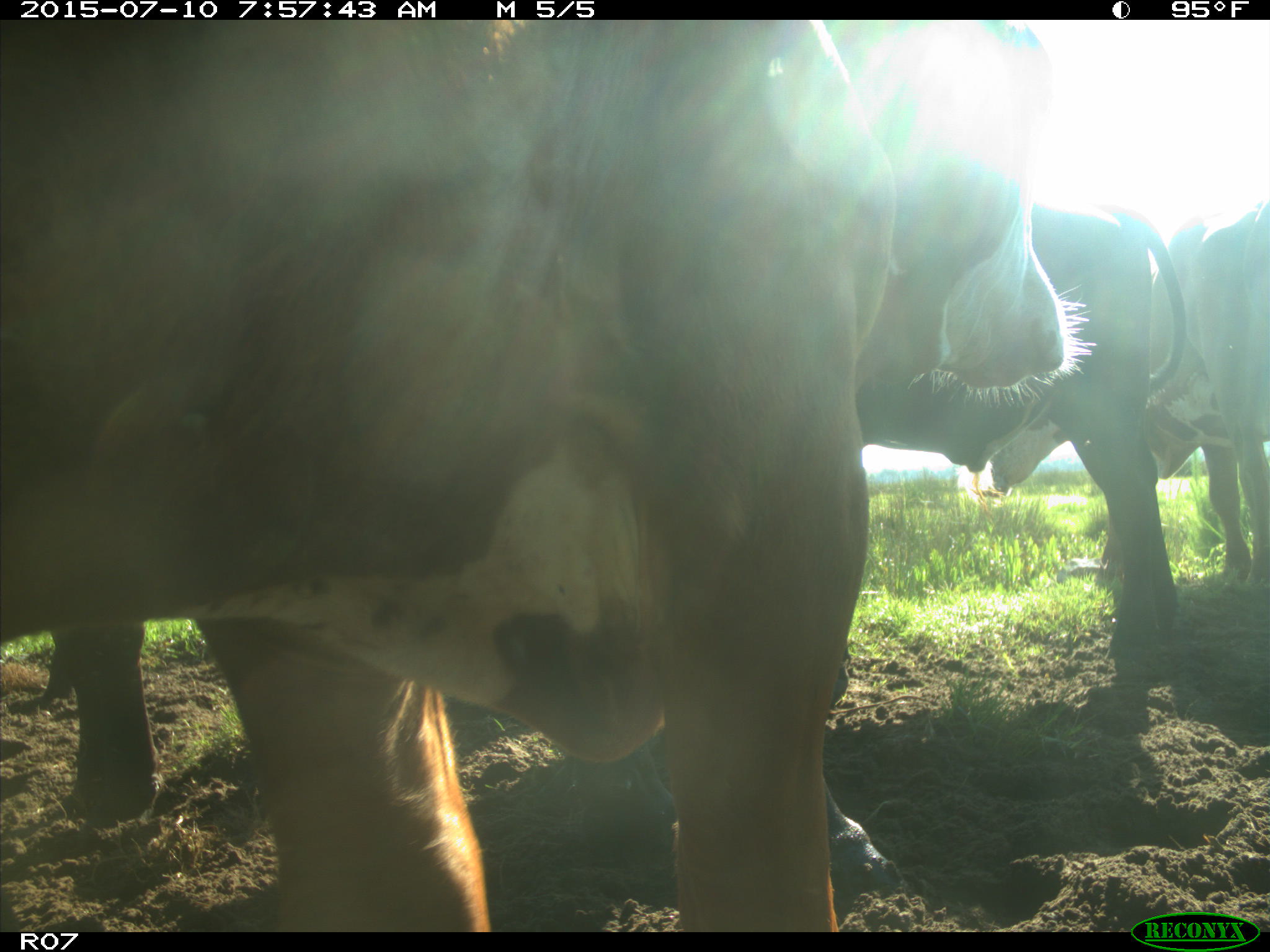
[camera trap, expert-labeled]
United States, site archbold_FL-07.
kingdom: Animalia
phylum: Chordata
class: Mammalia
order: Artiodactyla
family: Bovidae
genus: Bos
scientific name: Bos taurus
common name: domestic cow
Bos taurus (domestic cow).